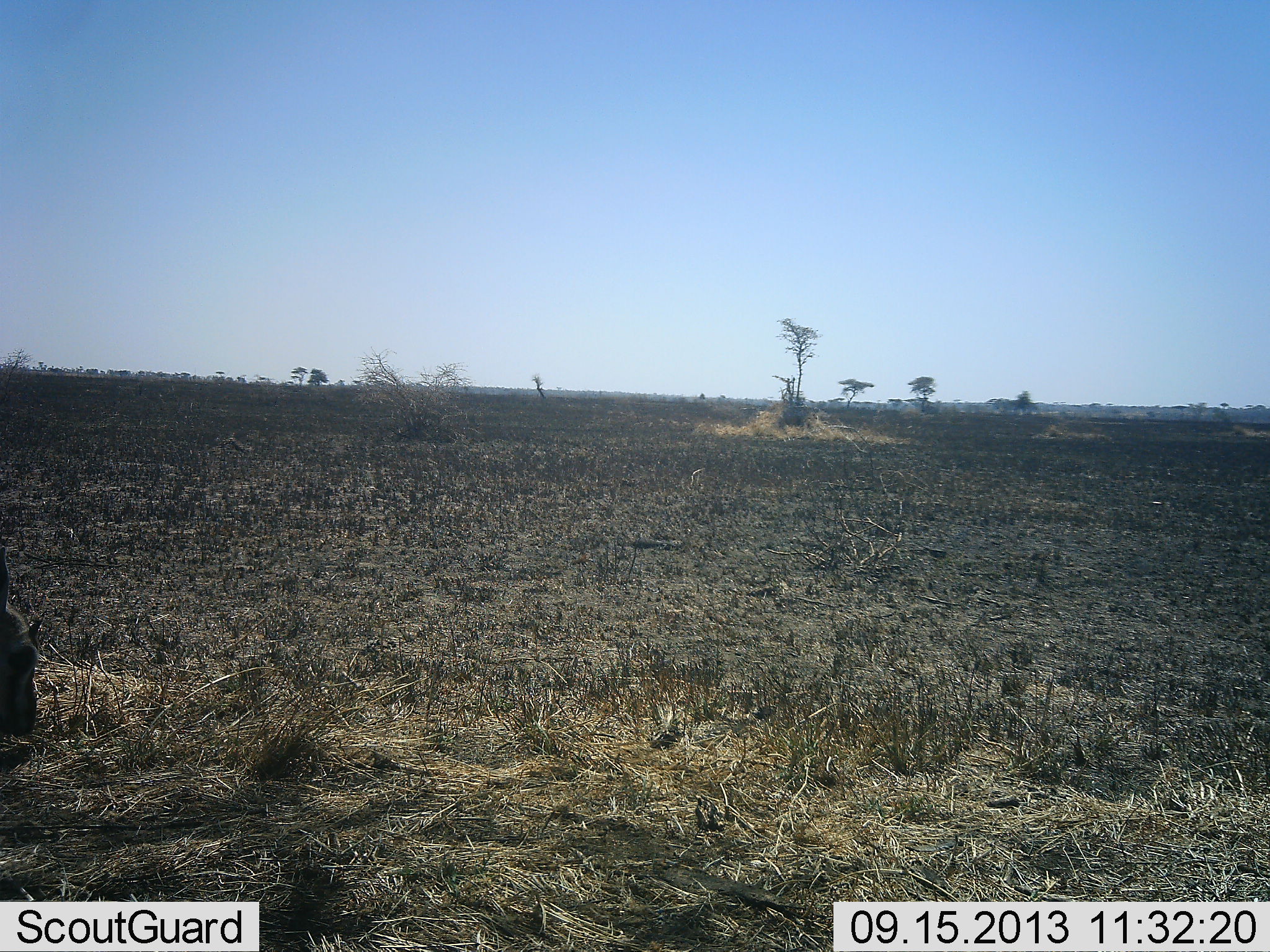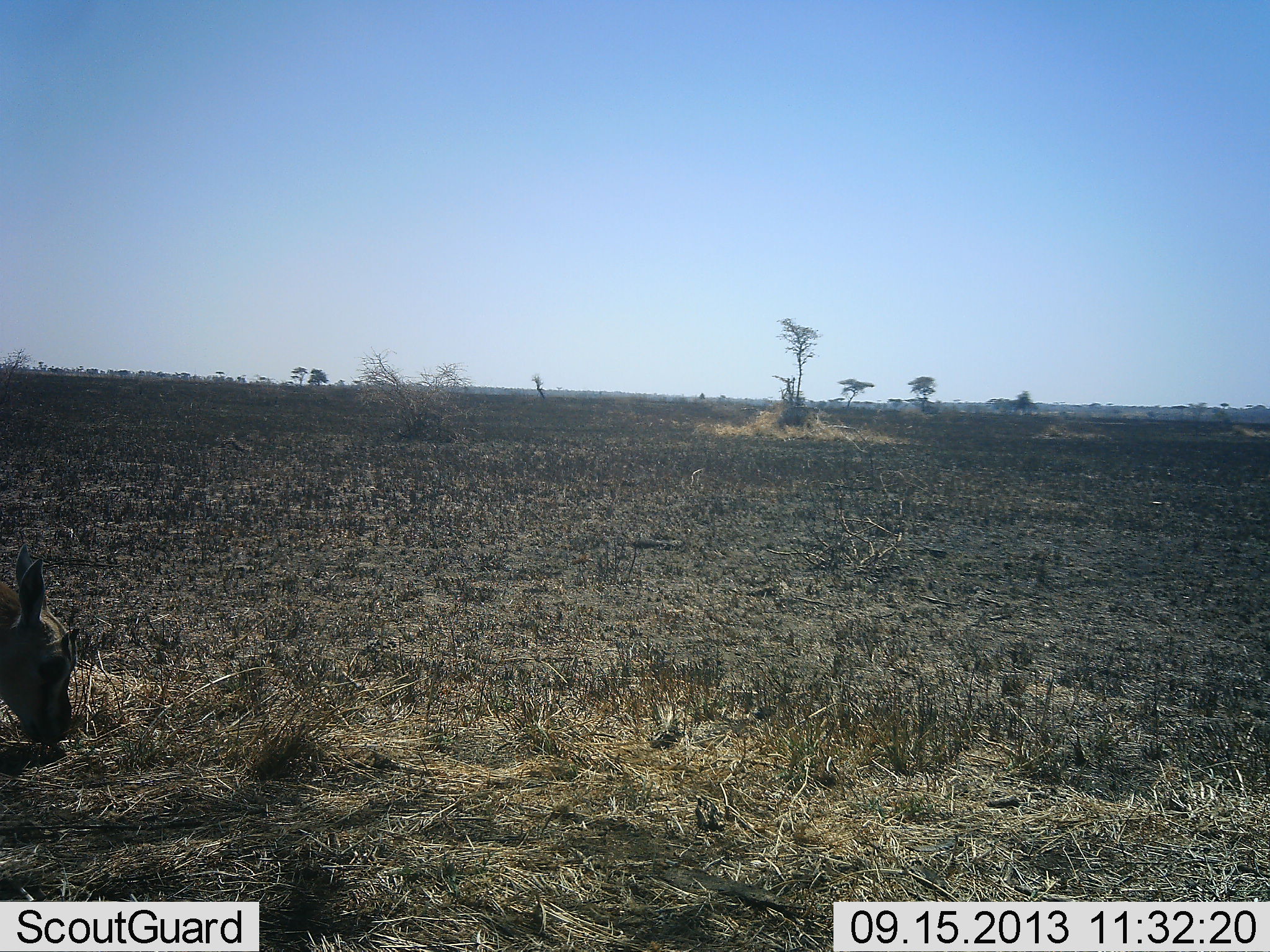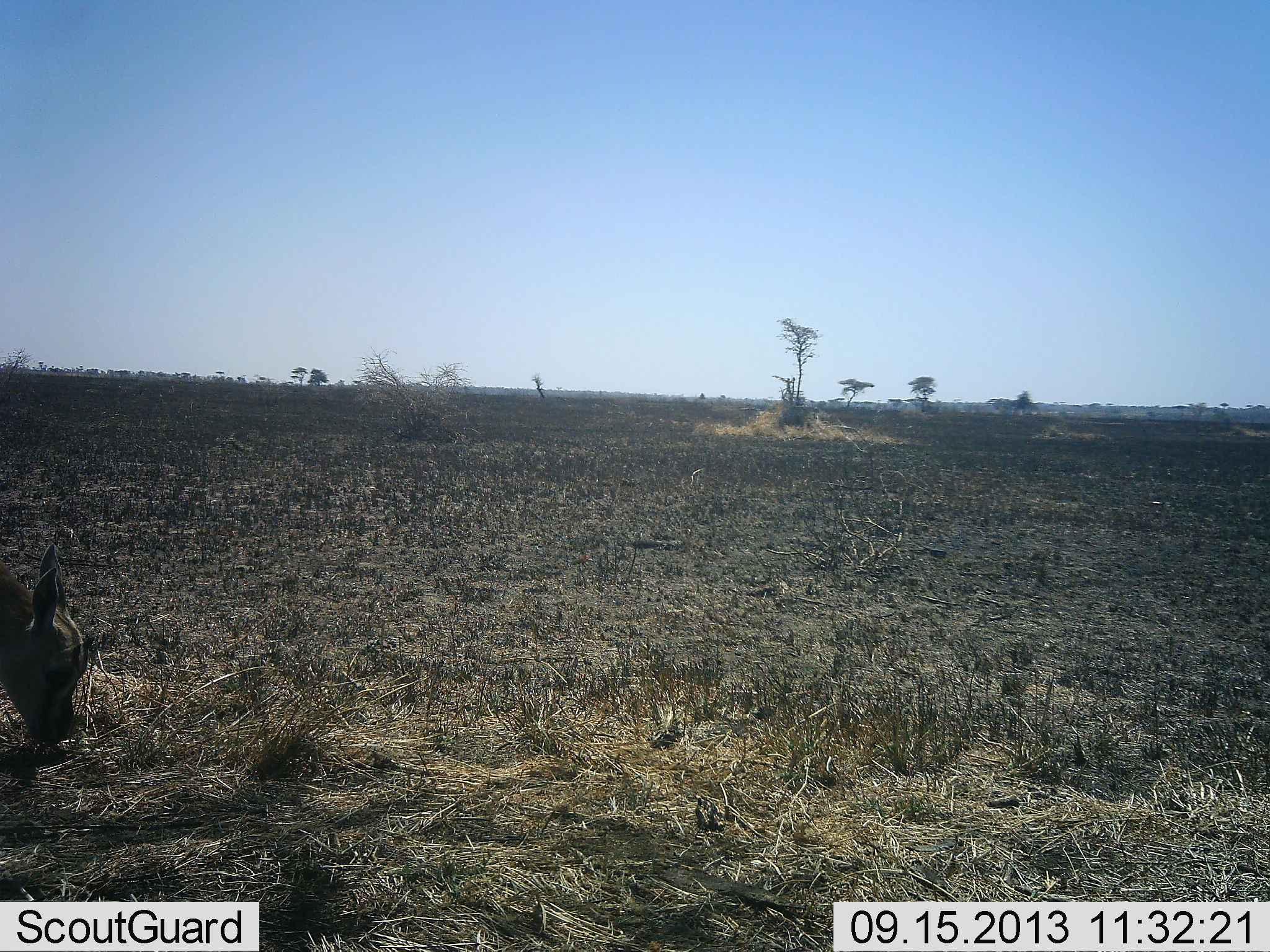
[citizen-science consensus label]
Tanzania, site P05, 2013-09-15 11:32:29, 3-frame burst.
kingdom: Animalia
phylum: Chordata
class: Mammalia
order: Artiodactyla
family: Bovidae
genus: Eudorcas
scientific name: Eudorcas thomsonii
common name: thomson's gazelle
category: gazellethomsons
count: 1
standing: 10%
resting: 0%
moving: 0%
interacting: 0%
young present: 10%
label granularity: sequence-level